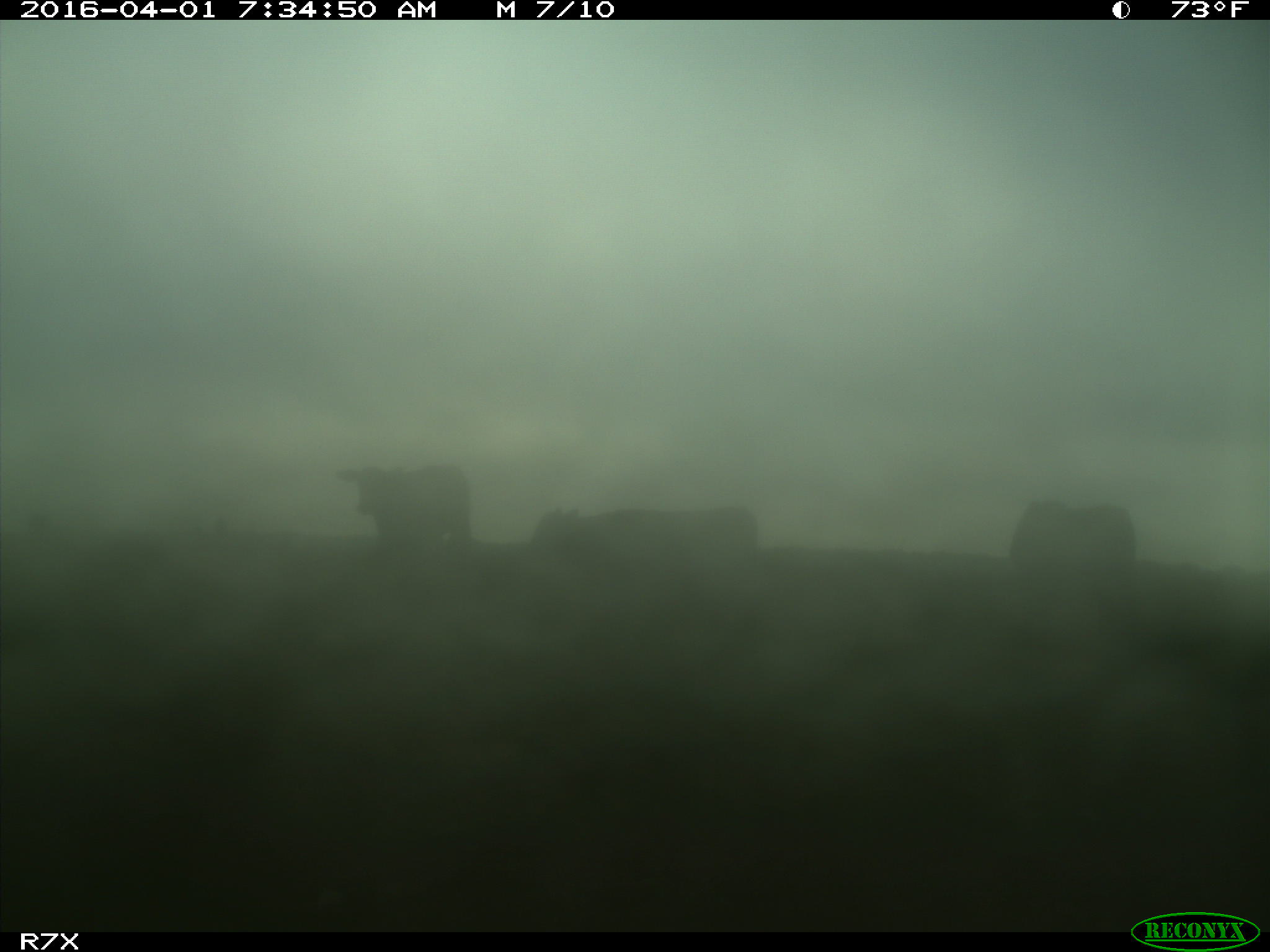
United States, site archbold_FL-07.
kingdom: Animalia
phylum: Chordata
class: Mammalia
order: Artiodactyla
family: Bovidae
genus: Bos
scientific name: Bos taurus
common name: domestic cow